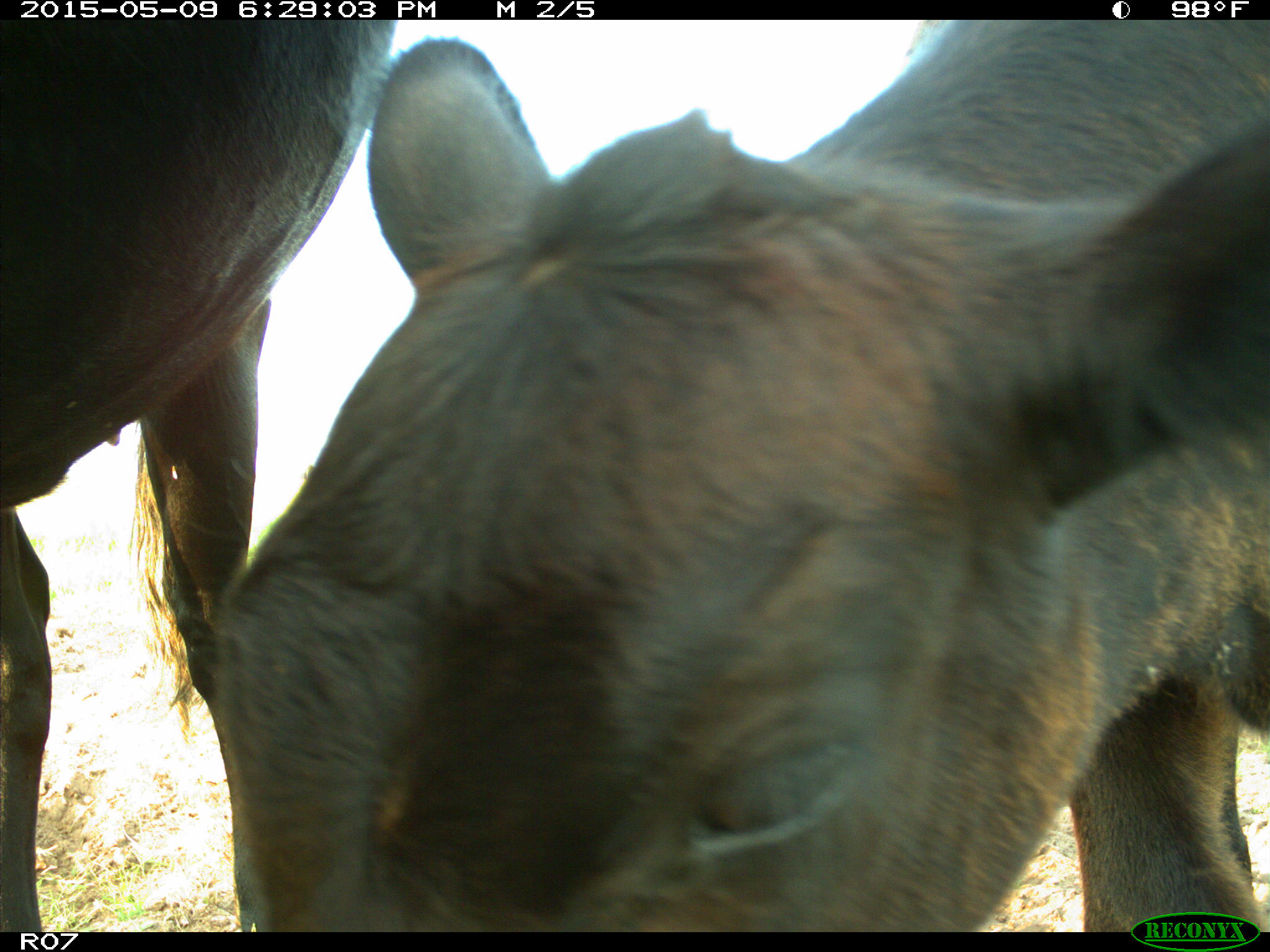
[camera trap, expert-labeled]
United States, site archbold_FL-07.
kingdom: Animalia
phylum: Chordata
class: Mammalia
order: Artiodactyla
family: Bovidae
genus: Bos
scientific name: Bos taurus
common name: domestic cow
Bos taurus (domestic cow).